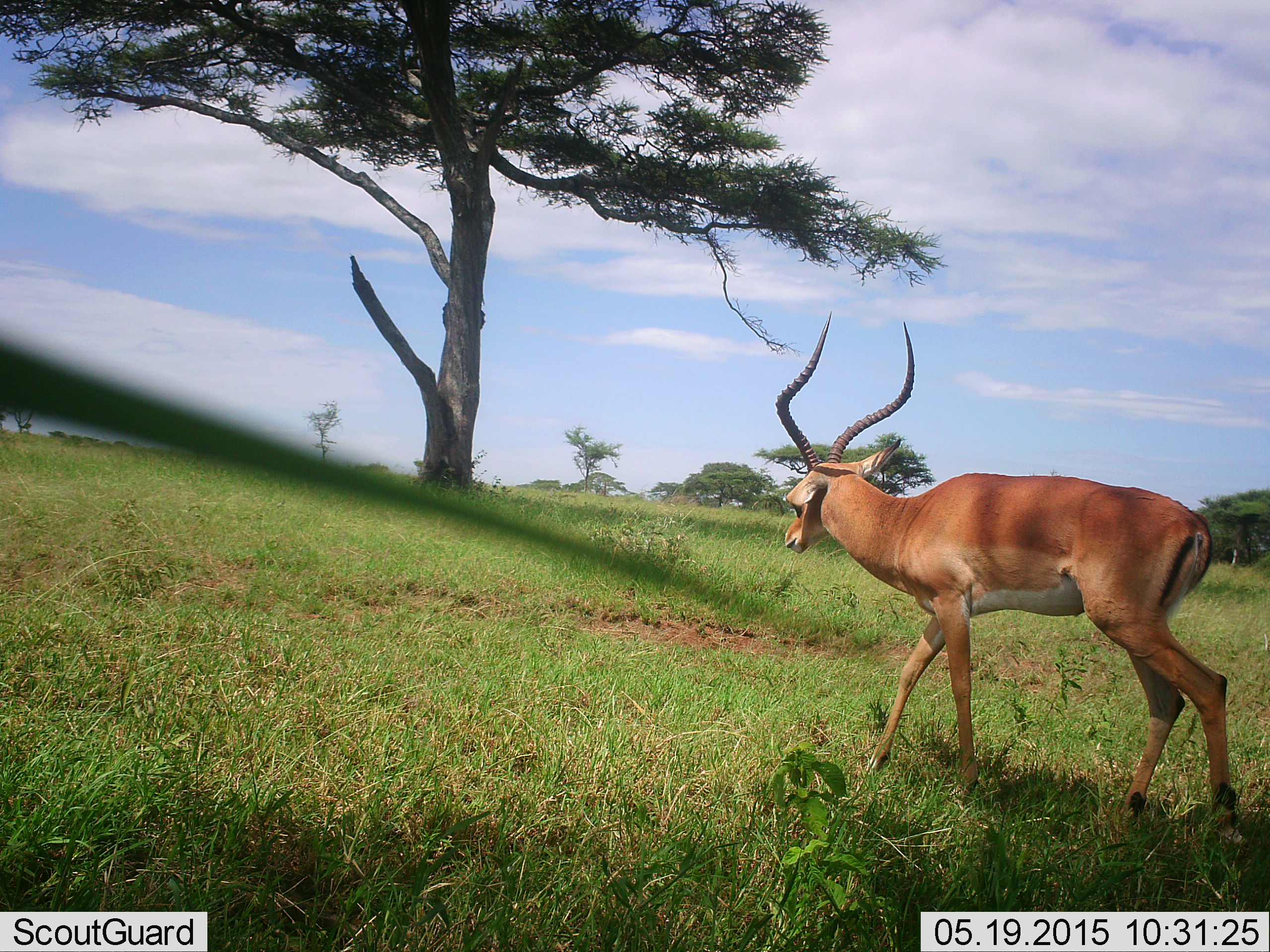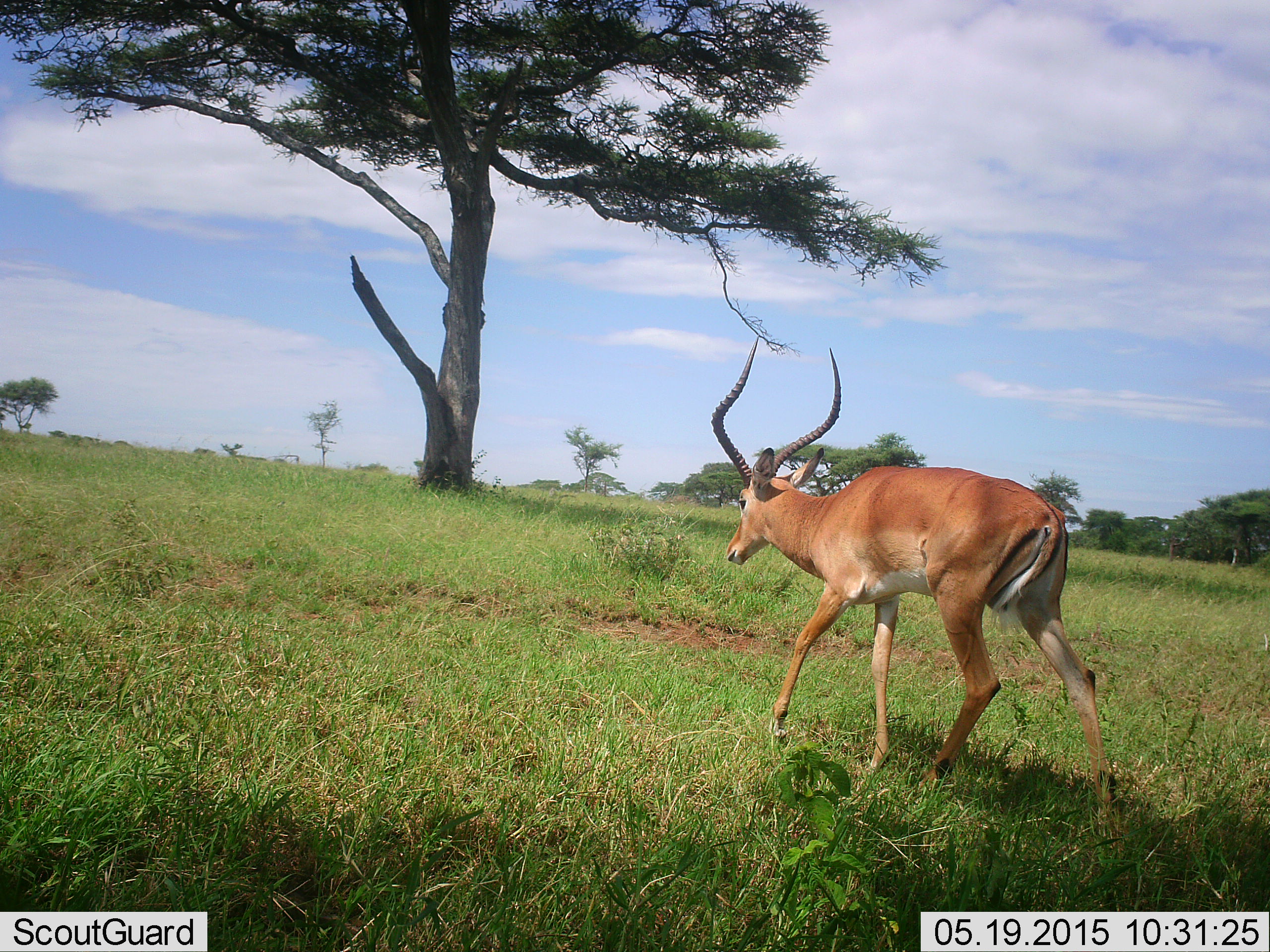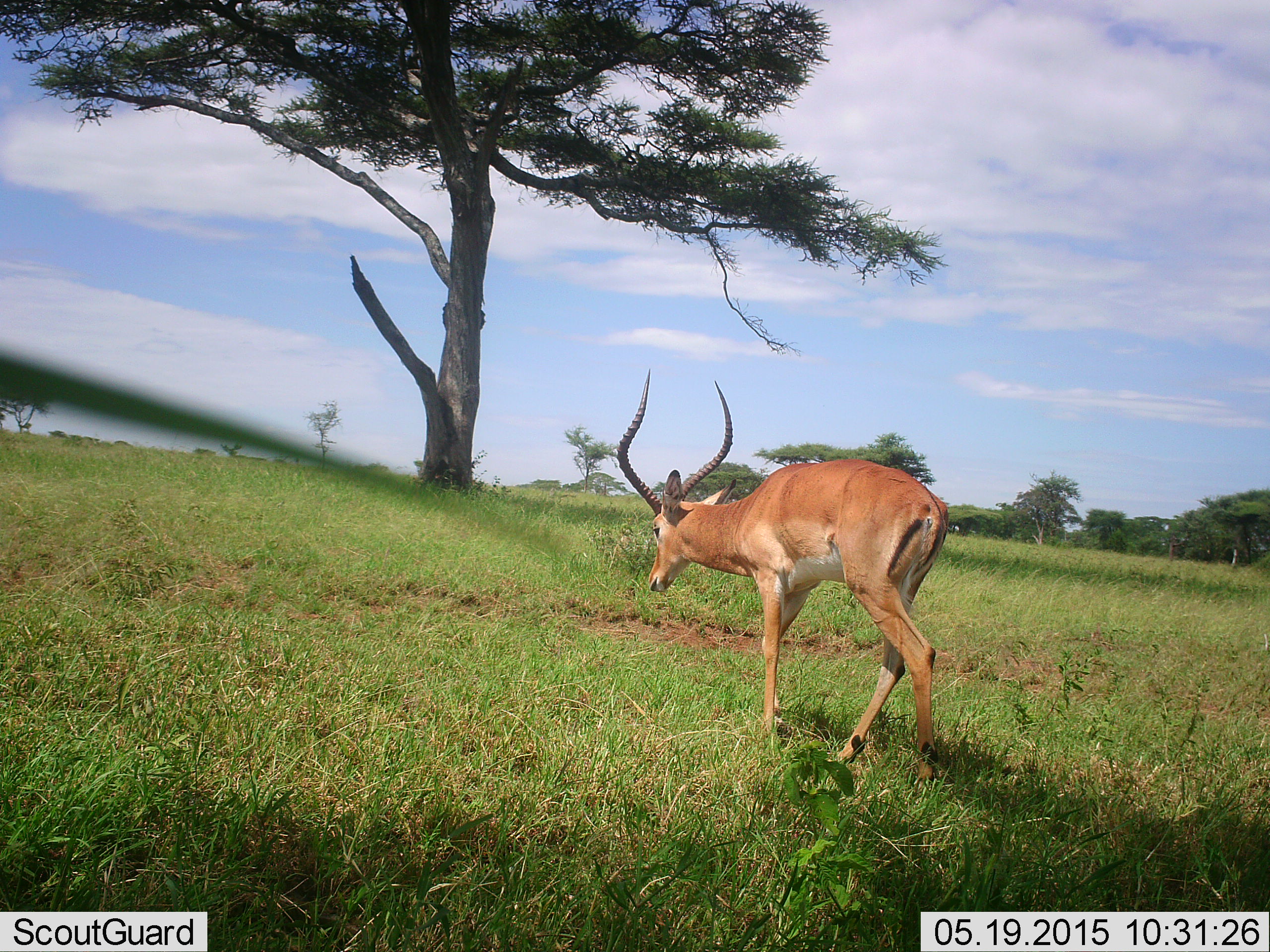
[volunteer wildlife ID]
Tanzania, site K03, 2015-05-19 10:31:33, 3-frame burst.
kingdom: Animalia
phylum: Chordata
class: Mammalia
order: Artiodactyla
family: Bovidae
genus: Aepyceros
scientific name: Aepyceros melampus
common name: impala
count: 1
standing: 0%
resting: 0%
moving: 100%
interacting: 0%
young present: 0%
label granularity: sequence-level